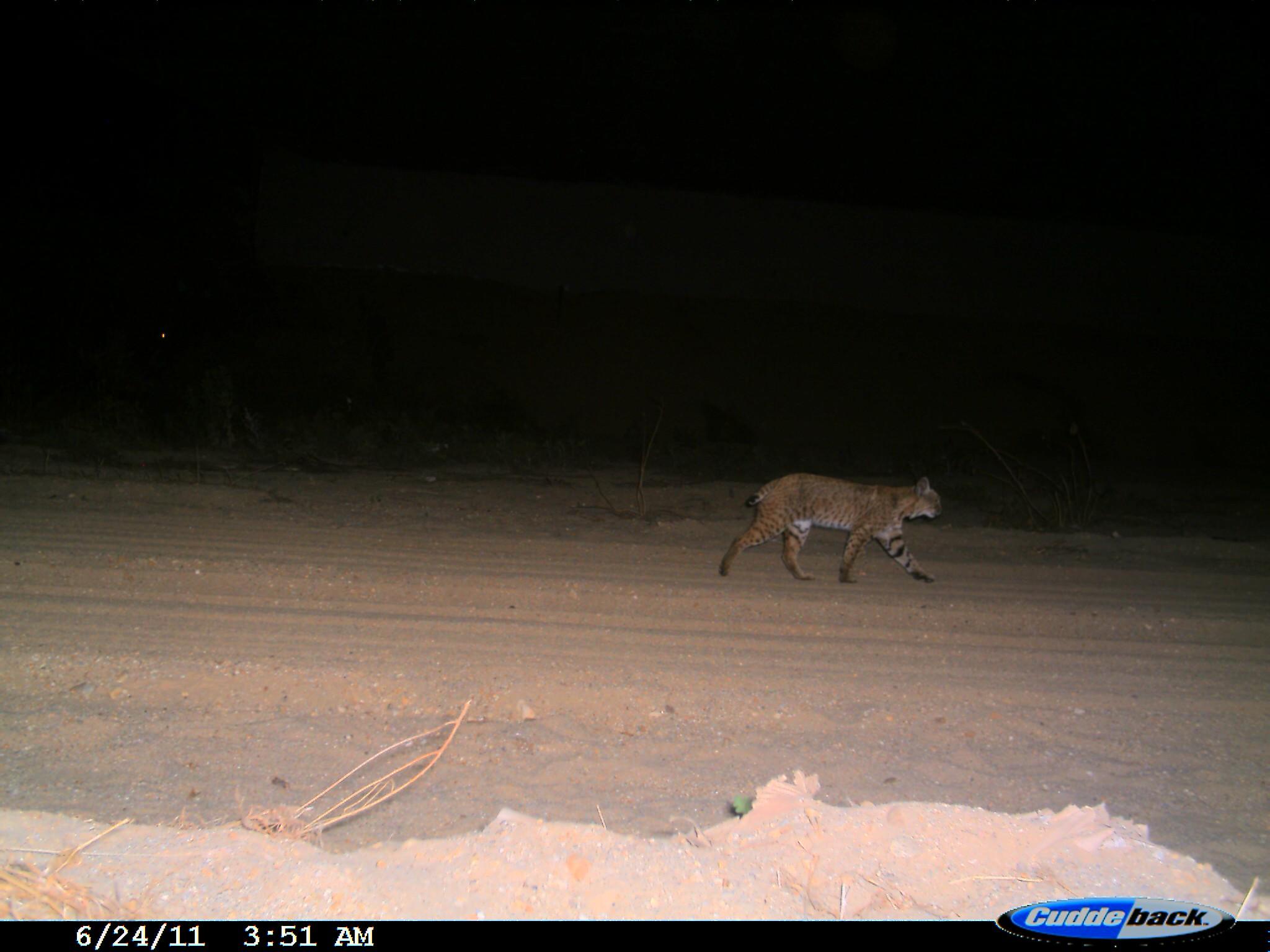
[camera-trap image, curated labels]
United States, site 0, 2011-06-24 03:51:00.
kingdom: Animalia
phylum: Chordata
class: Mammalia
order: Carnivora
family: Felidae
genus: Lynx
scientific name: Lynx rufus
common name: bobcat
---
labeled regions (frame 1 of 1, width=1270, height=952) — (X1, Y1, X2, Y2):
bobcat: (702, 462, 954, 605)